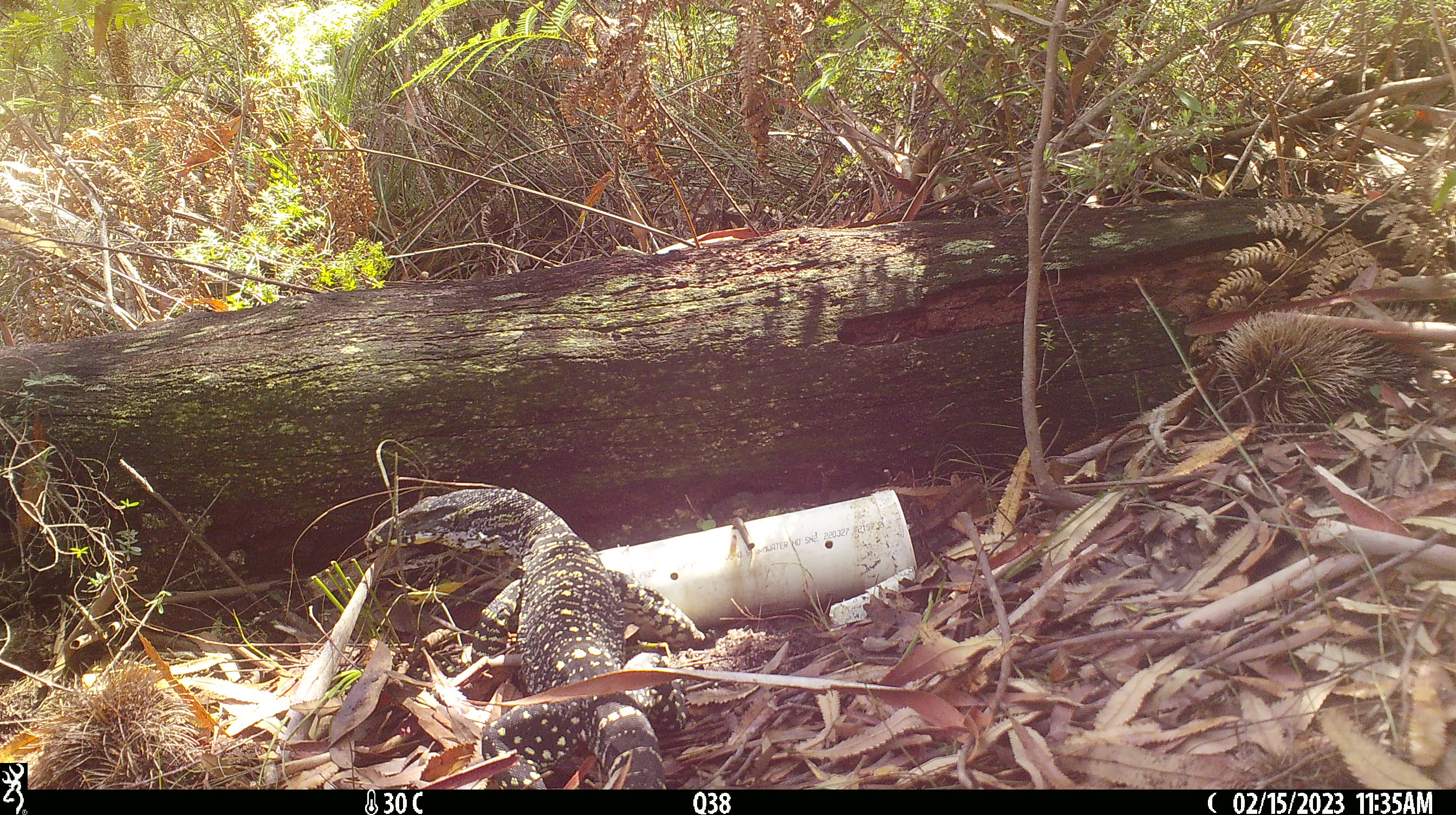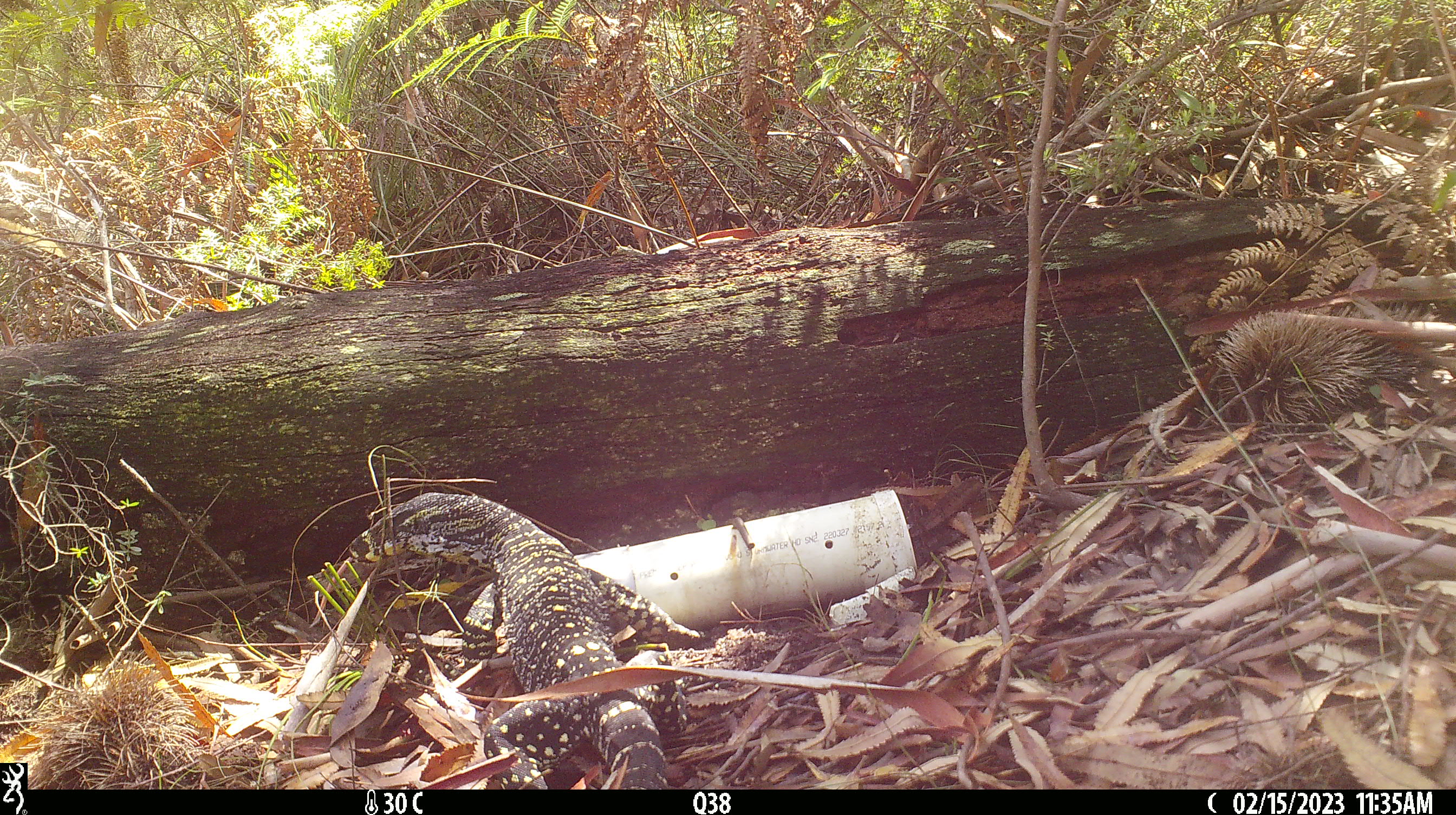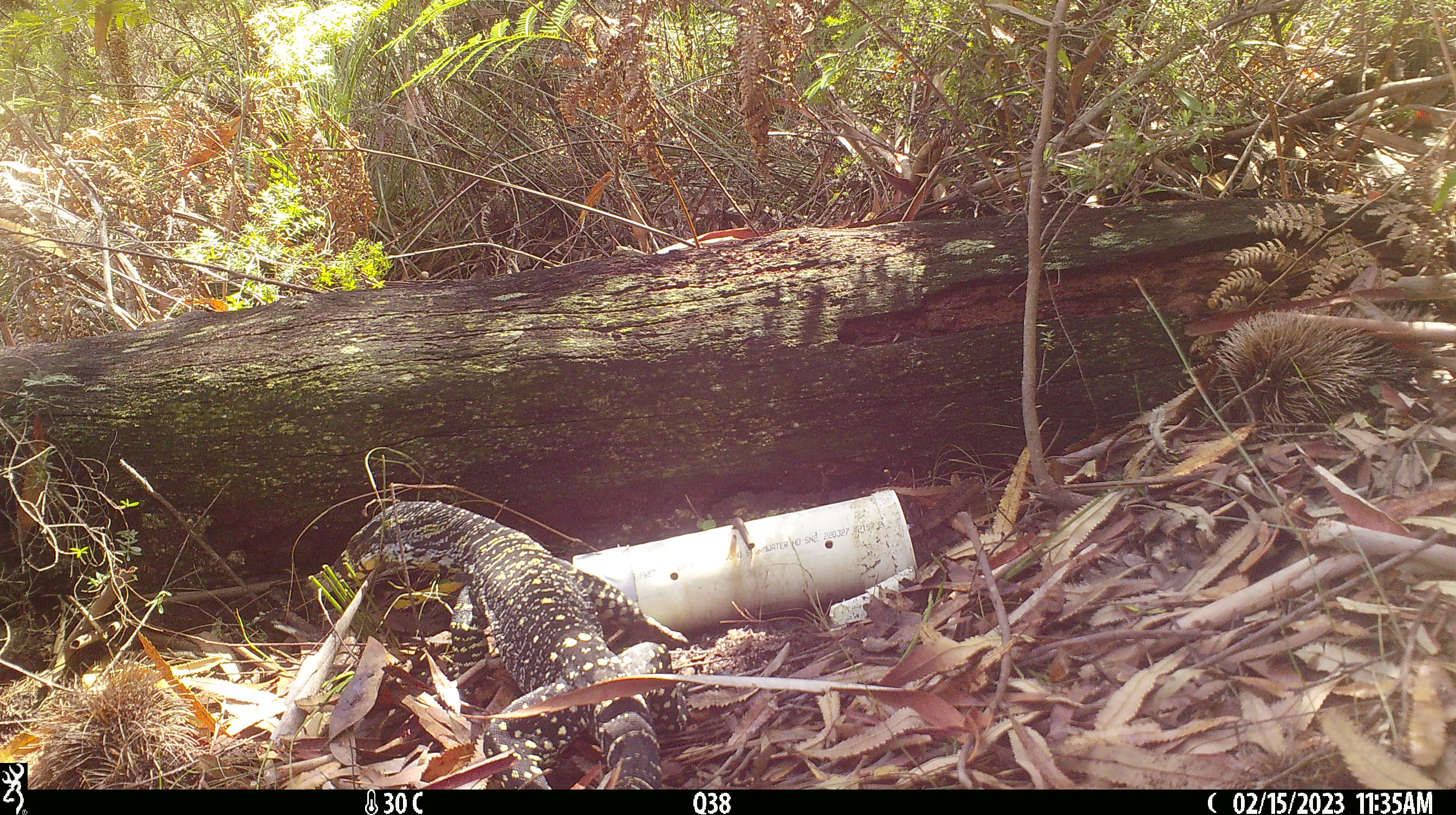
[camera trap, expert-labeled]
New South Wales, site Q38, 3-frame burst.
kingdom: Animalia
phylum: Chordata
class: Reptilia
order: Squamata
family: Varanidae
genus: Varanus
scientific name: Varanus varius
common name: lace monitor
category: goanna